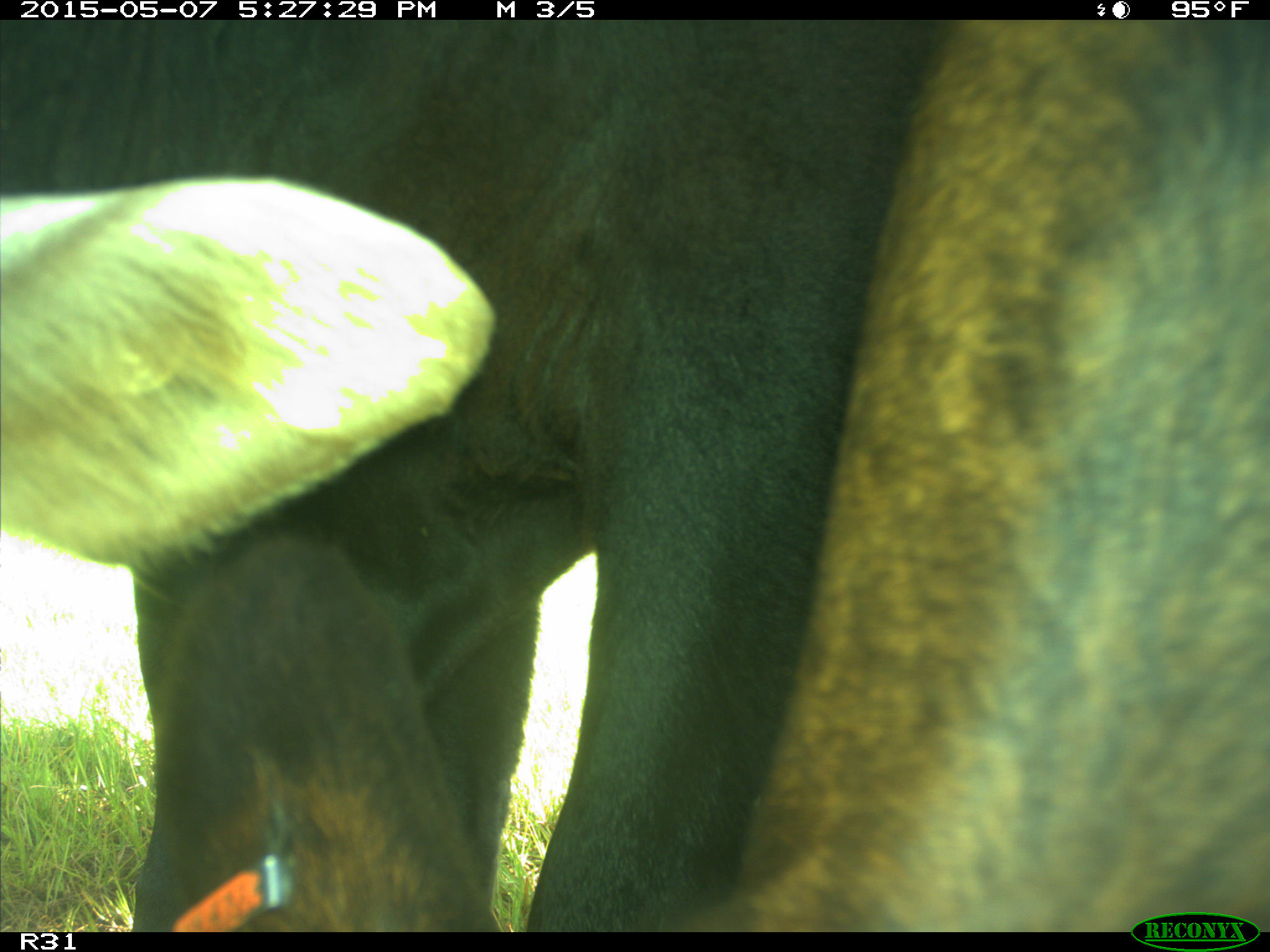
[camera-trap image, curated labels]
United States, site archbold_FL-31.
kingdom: Animalia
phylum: Chordata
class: Mammalia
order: Artiodactyla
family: Bovidae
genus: Bos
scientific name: Bos taurus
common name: domestic cow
Bos taurus (domestic cow).